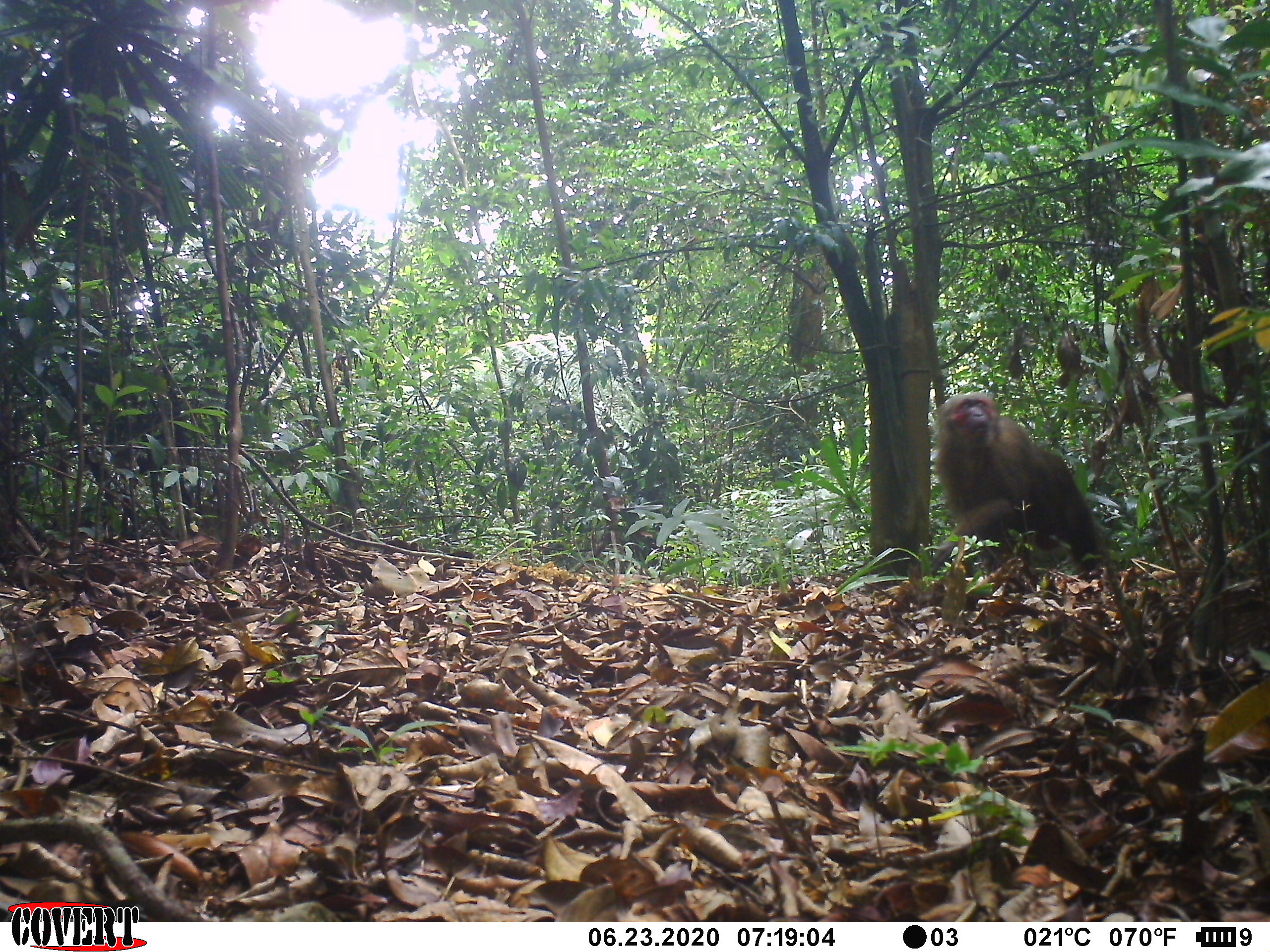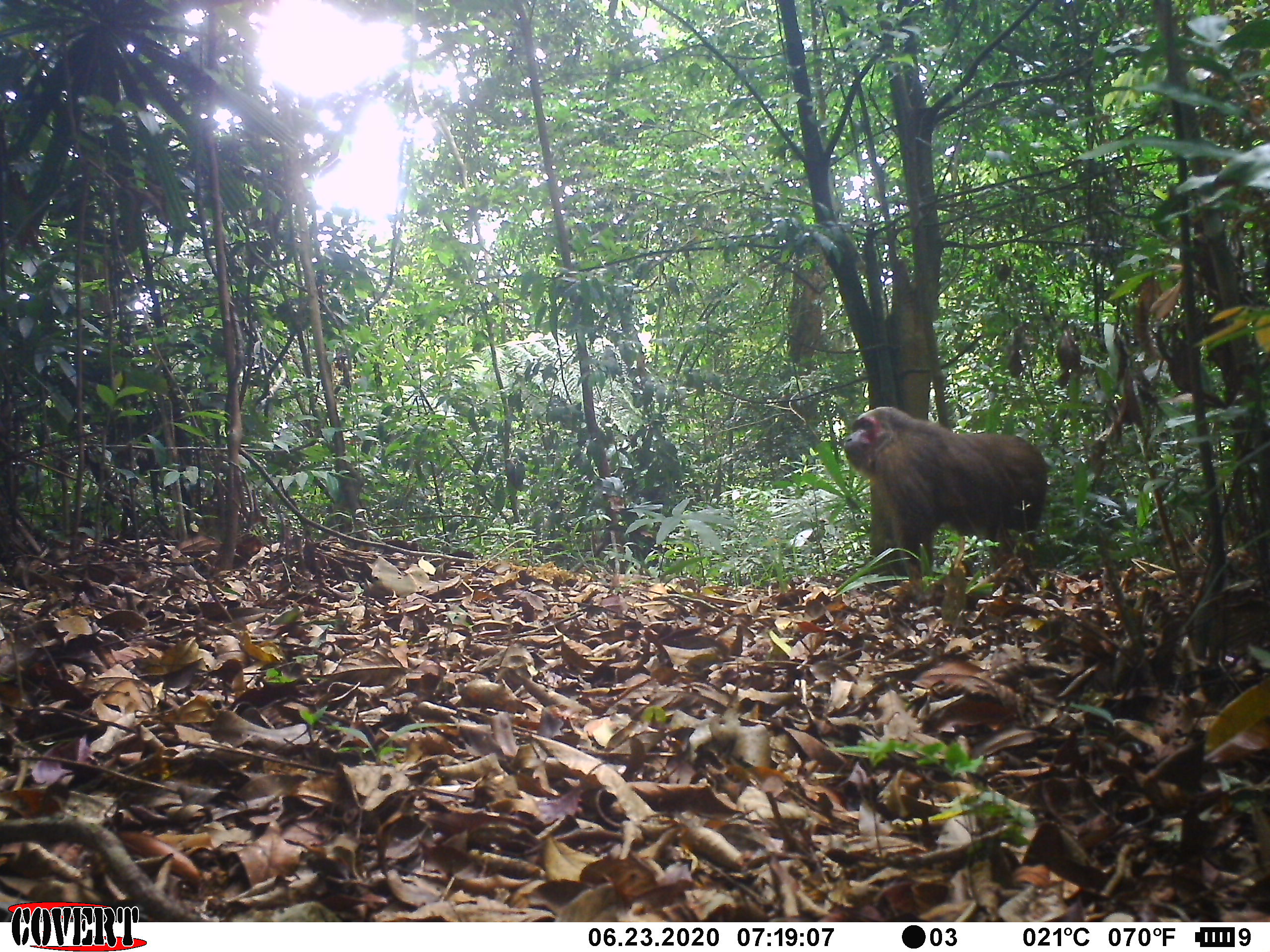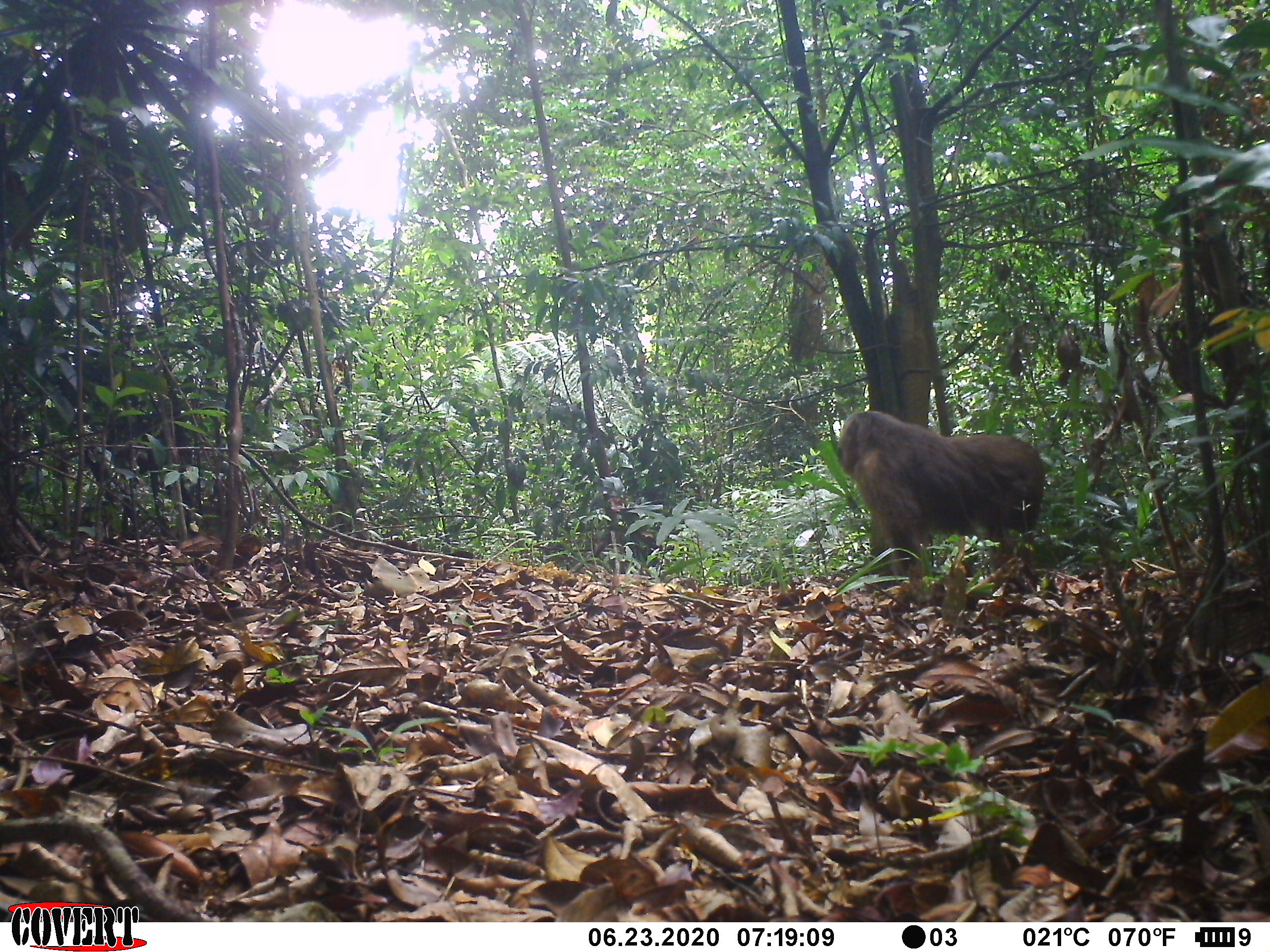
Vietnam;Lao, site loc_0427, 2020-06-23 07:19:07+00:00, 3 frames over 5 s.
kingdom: Animalia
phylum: Chordata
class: Mammalia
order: Primates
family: Cercopithecidae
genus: Macaca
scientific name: Macaca arctoides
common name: stump-tailed macaque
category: stump tailed macaque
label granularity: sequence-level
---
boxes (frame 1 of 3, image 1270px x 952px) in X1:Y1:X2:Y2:
stump tailed macaque: 927:392:1106:576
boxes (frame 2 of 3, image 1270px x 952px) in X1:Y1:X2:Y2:
stump tailed macaque: 843:406:1054:583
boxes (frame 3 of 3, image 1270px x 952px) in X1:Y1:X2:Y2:
stump tailed macaque: 838:409:1046:591